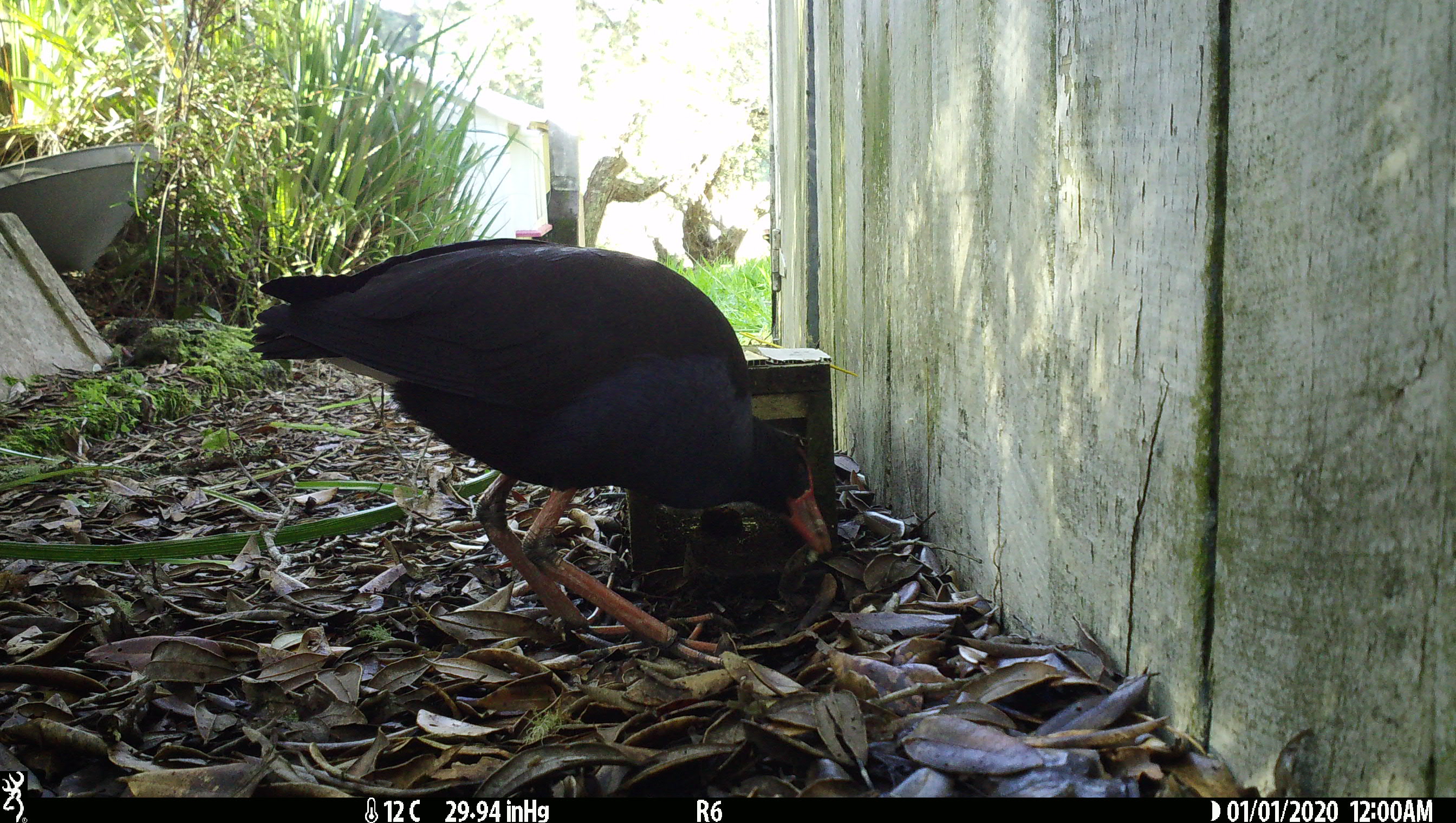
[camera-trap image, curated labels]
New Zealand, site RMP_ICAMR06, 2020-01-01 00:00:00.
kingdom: Animalia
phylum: Chordata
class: Aves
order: Gruiformes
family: Rallidae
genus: Porphyrio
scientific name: Porphyrio melanotus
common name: australasian swamphen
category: pukeko